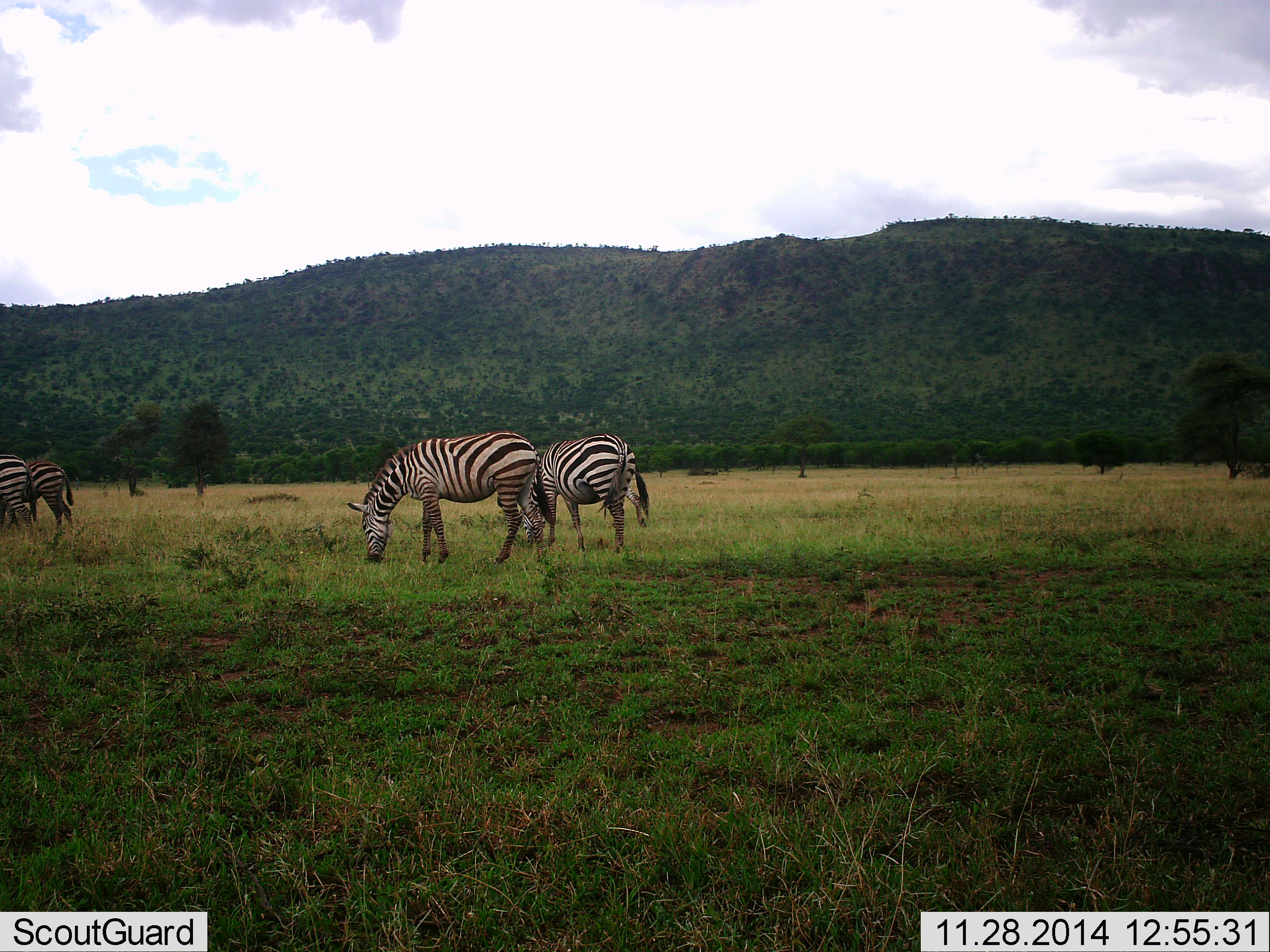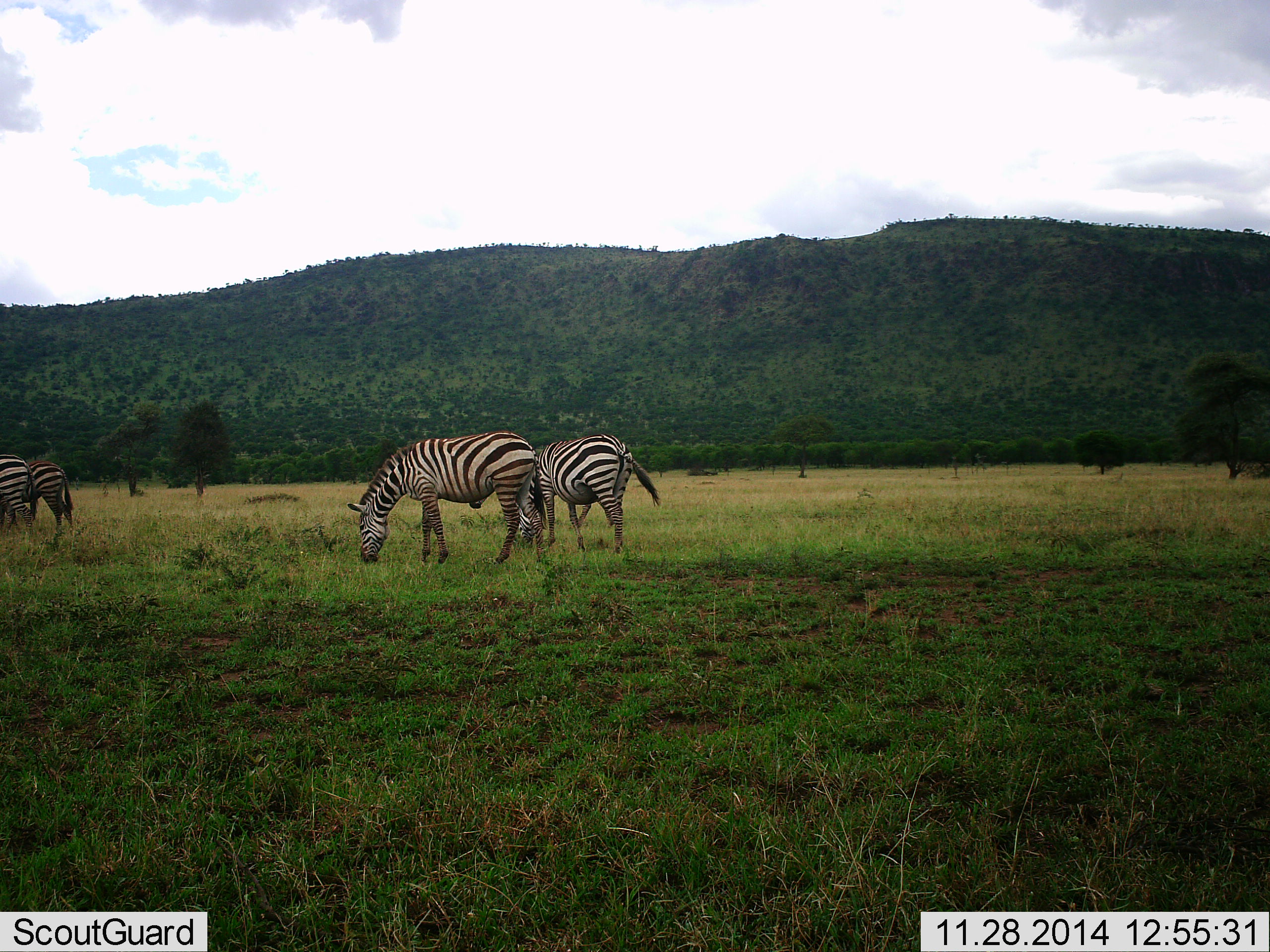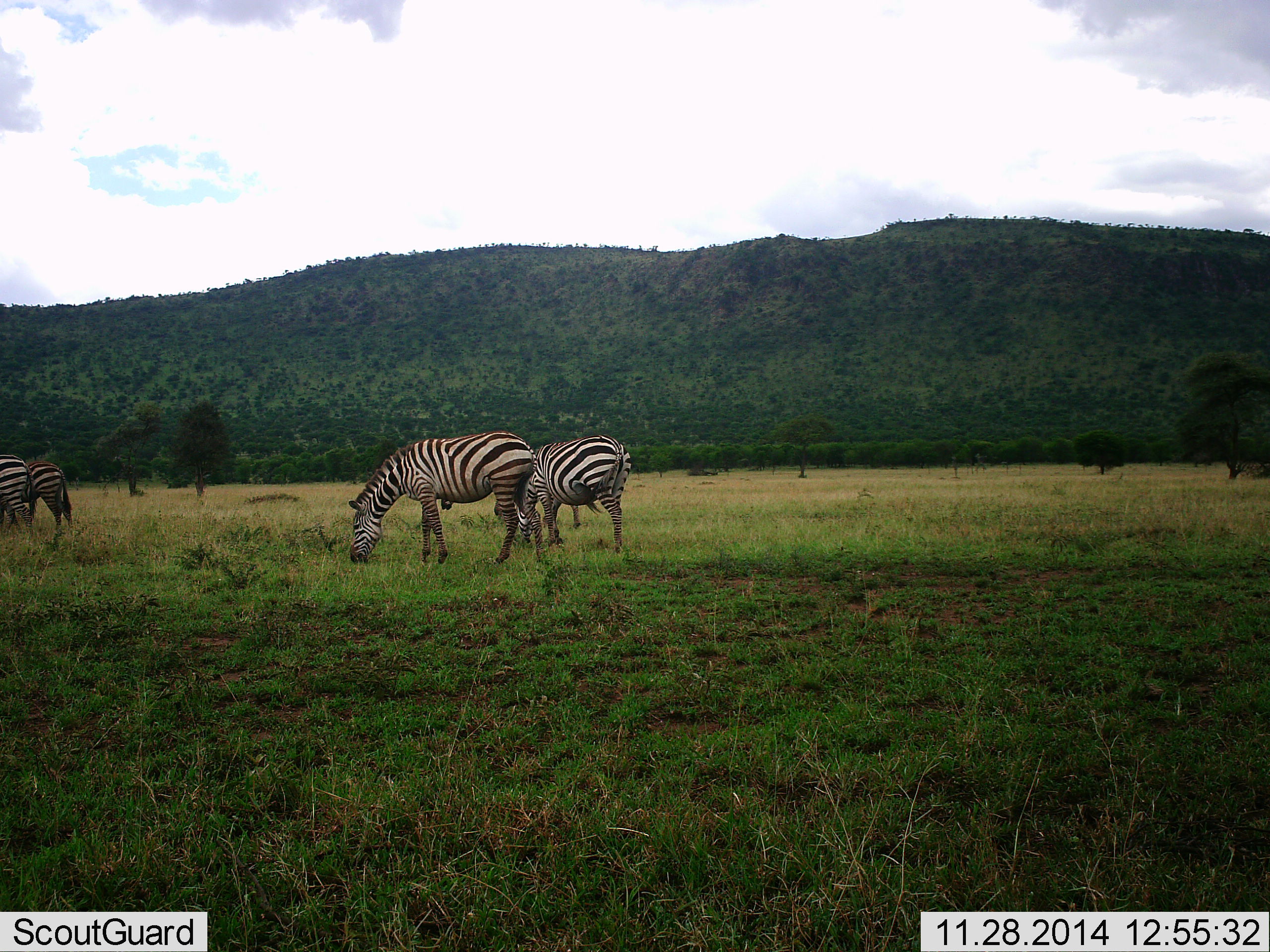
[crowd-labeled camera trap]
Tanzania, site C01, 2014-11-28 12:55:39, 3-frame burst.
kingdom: Animalia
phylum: Chordata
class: Mammalia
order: Perissodactyla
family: Equidae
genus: Equus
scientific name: Equus quagga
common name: plains zebra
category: zebra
Zebra (plains zebra) (Equus quagga), count 5. Behavior (volunteer vote fractions): standing 20%, resting 0%, moving 0%, interacting 0%. Young present (vote fraction): 0%. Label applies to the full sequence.